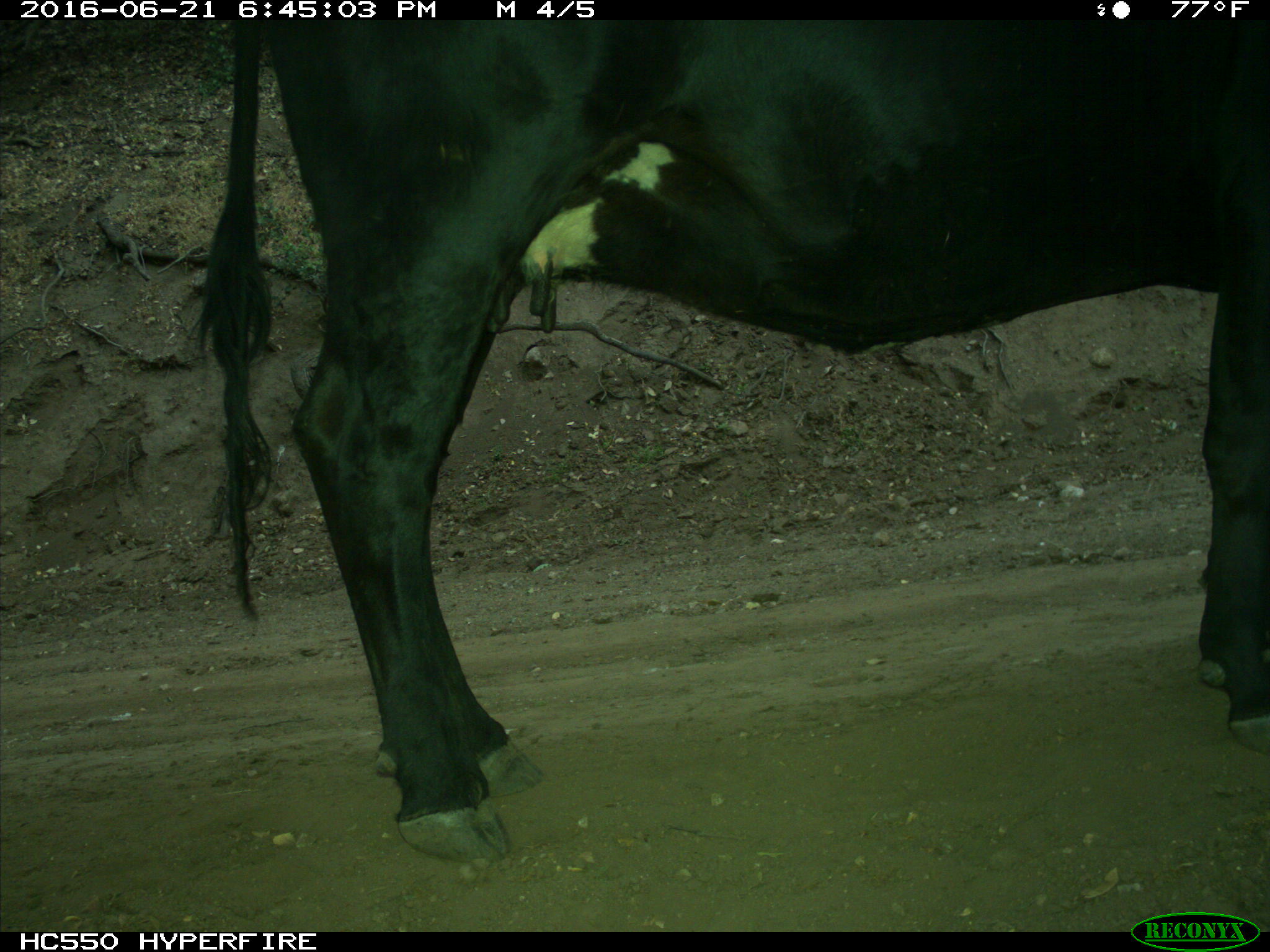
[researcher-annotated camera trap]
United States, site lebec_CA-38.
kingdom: Animalia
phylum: Chordata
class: Mammalia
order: Artiodactyla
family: Bovidae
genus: Bos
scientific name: Bos taurus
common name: domestic cow